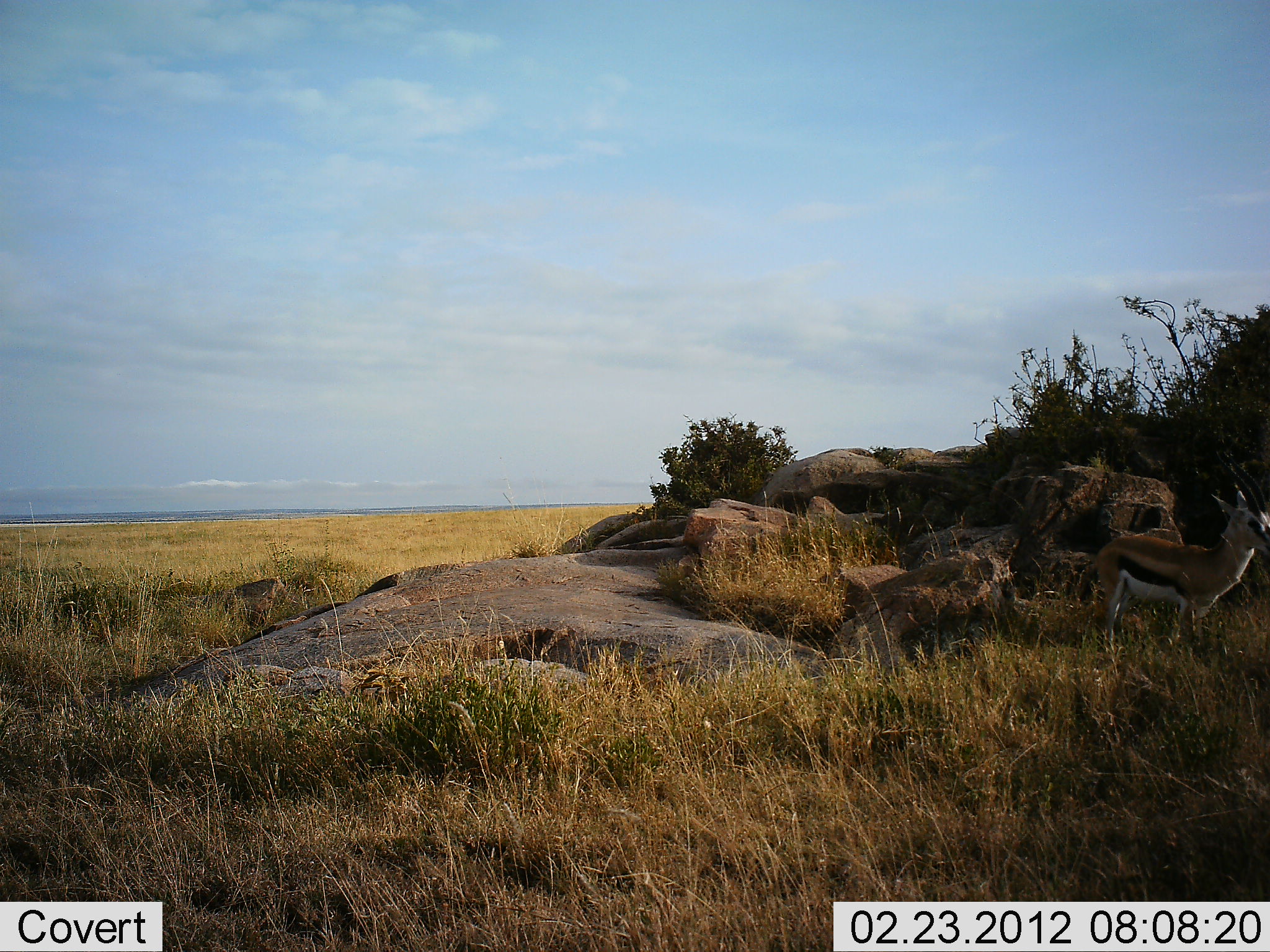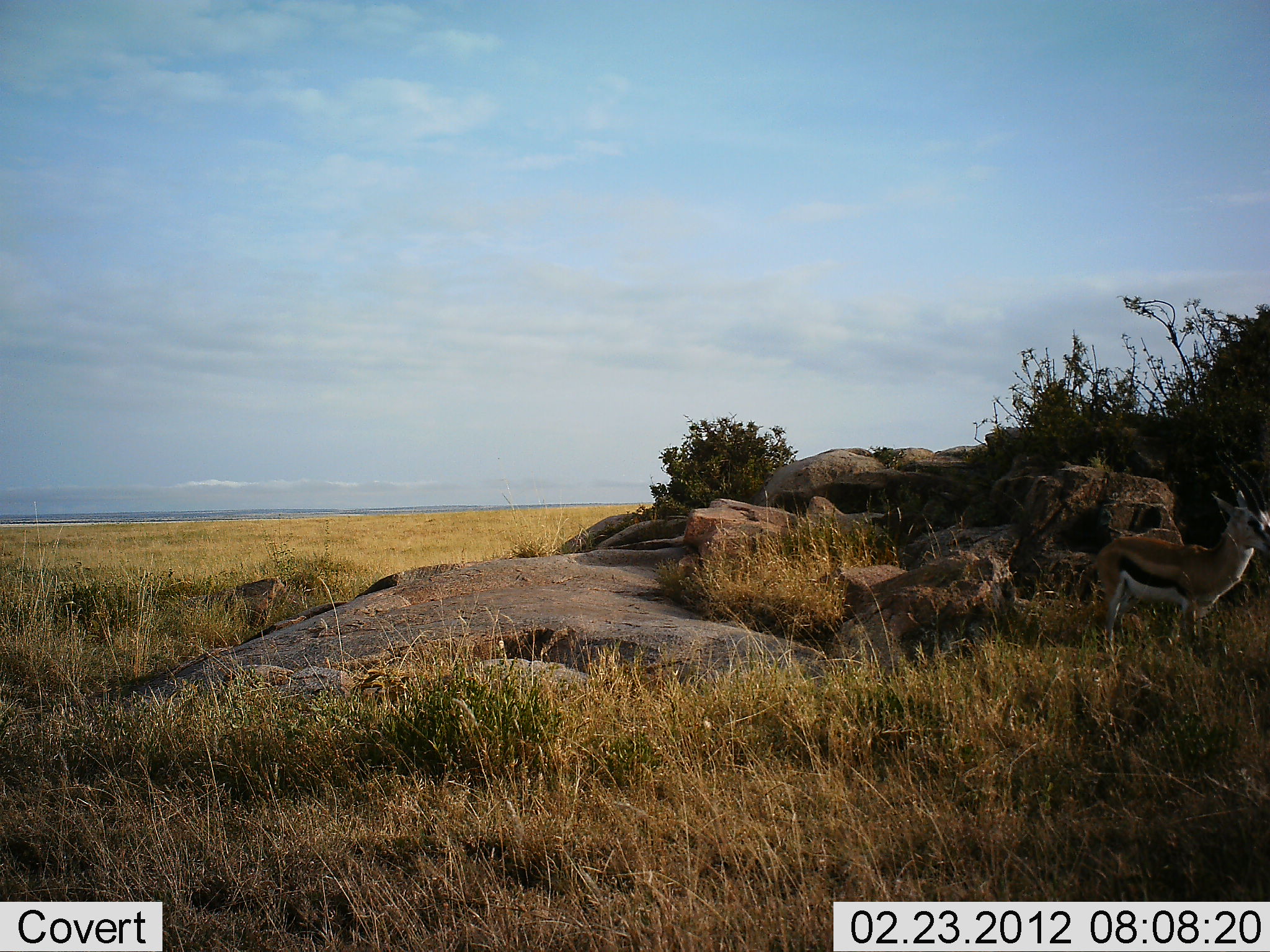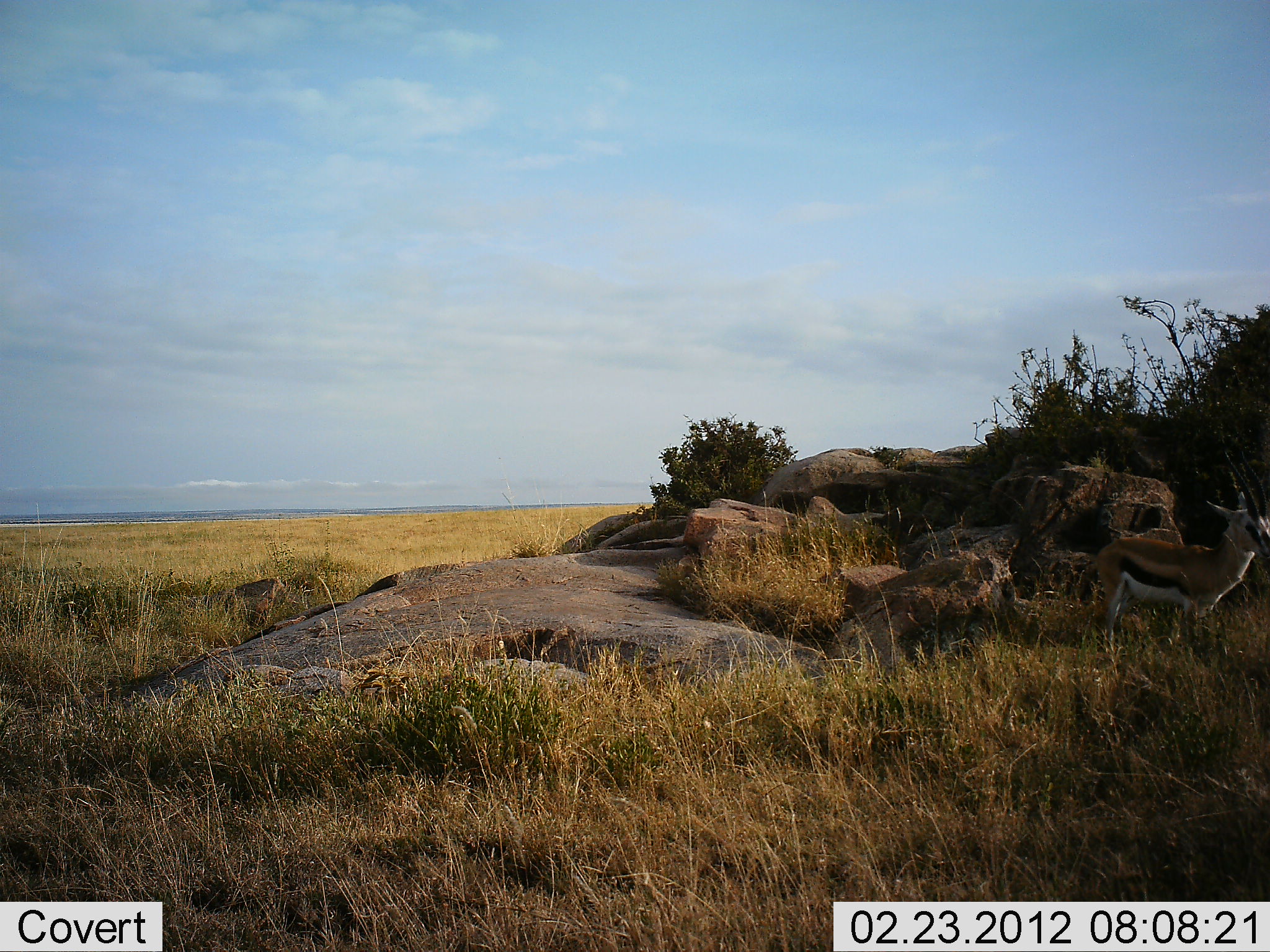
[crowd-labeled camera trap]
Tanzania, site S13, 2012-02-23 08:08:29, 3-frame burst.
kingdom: Animalia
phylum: Chordata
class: Mammalia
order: Artiodactyla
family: Bovidae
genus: Eudorcas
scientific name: Eudorcas thomsonii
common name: thomson's gazelle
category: gazellethomsons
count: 1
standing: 100%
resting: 0%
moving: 0%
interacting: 0%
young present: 0%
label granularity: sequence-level